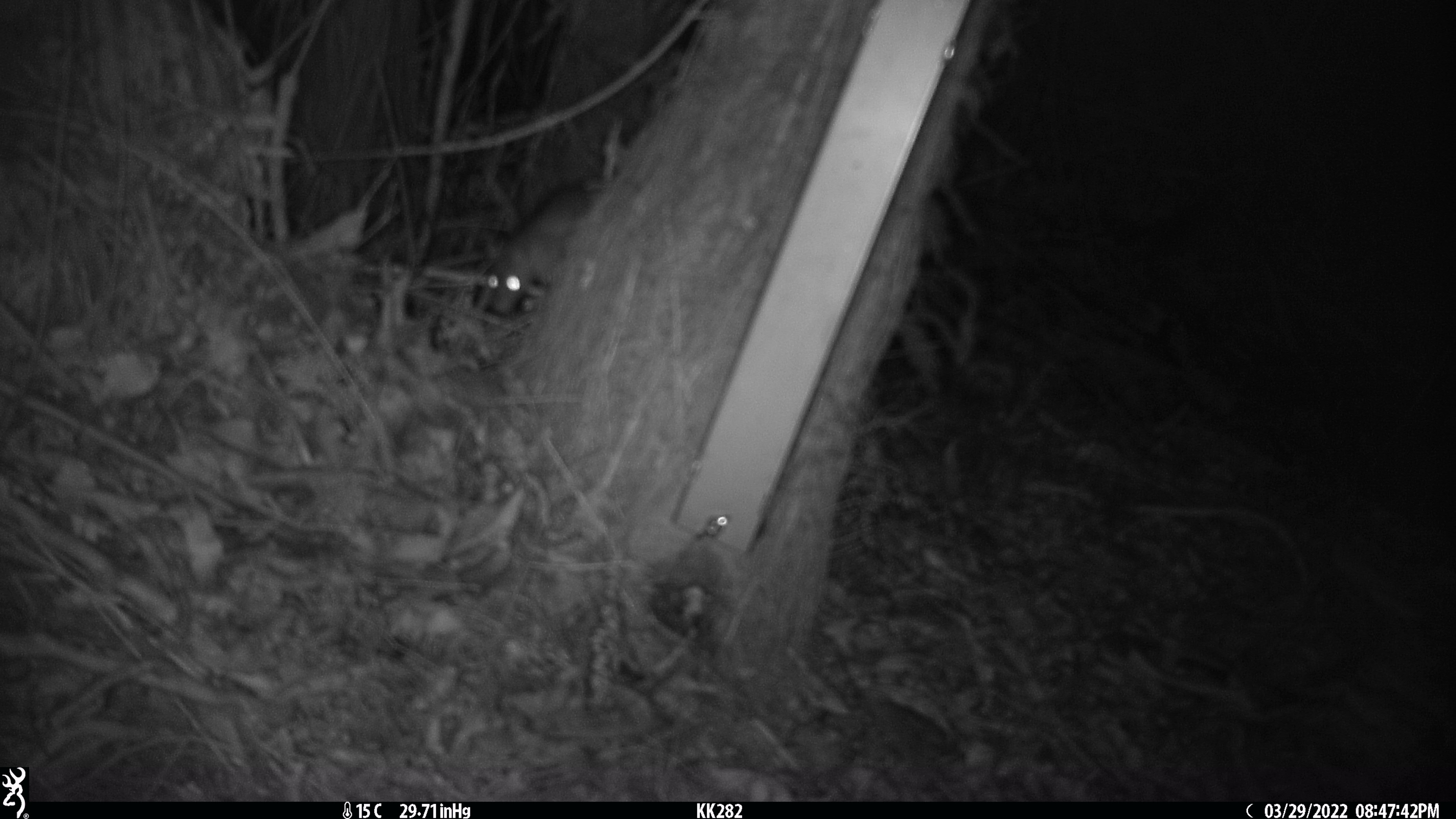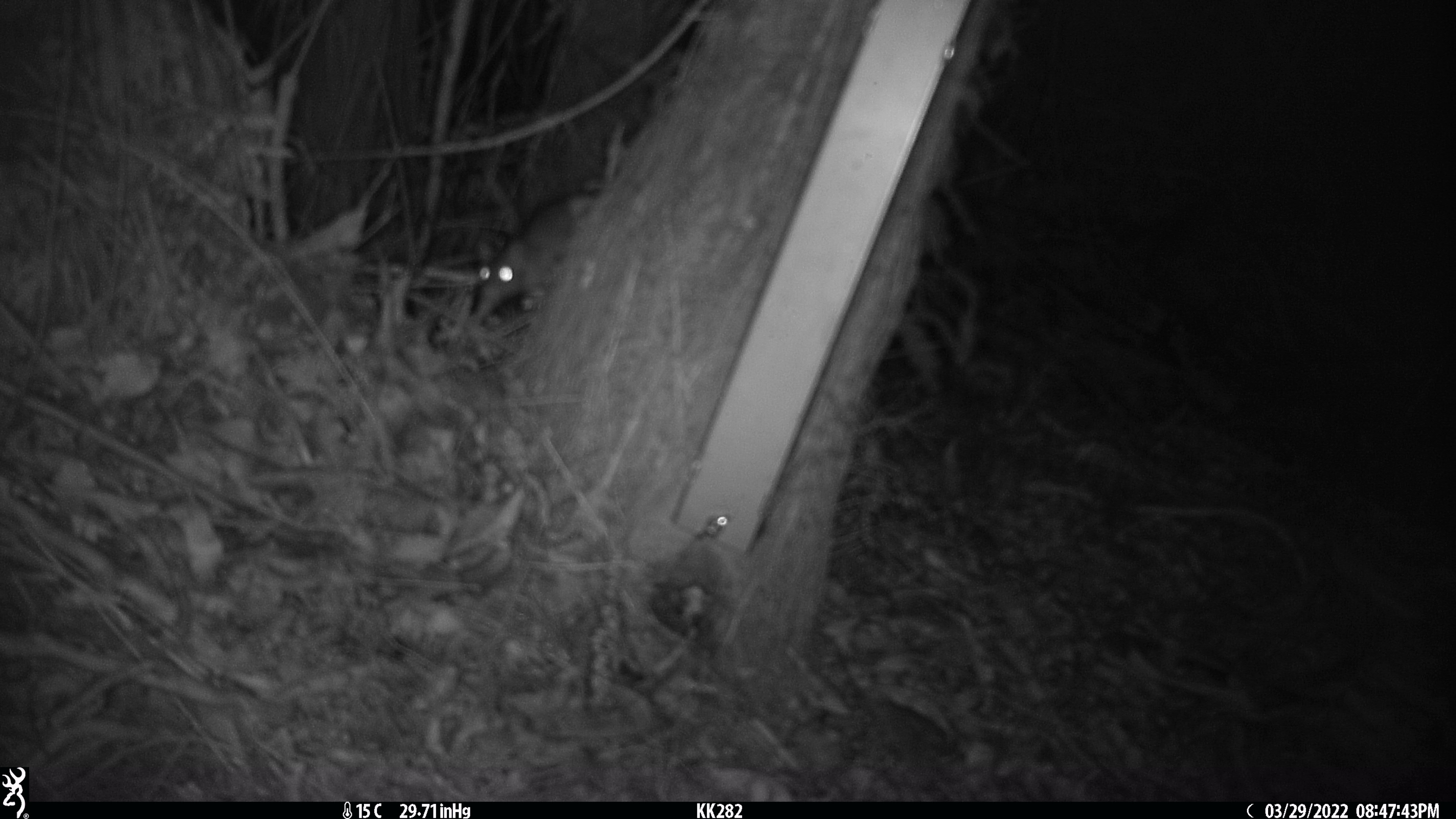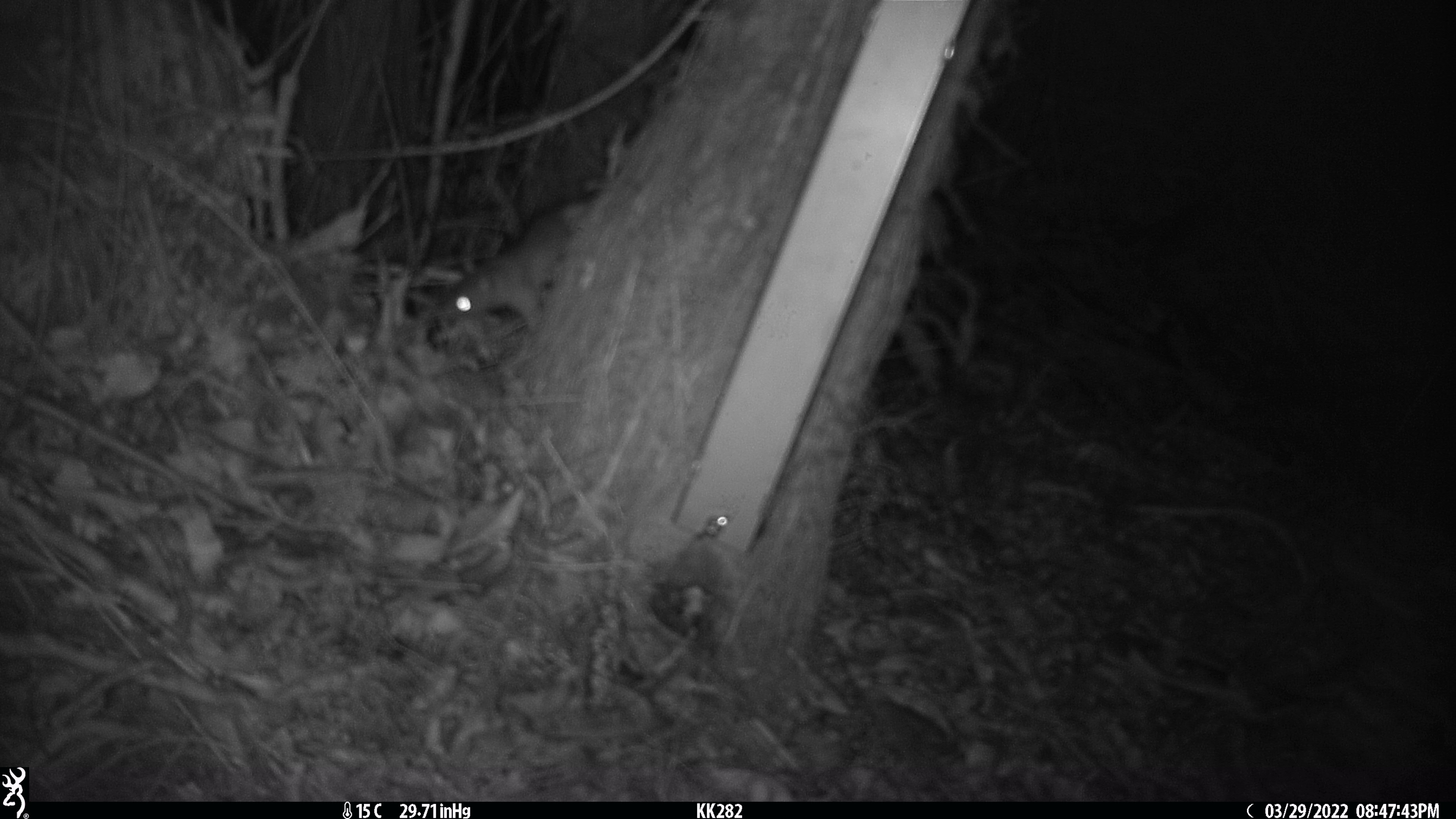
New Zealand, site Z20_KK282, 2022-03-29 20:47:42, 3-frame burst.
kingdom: Animalia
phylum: Chordata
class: Mammalia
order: Rodentia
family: Muridae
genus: Rattus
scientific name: Rattus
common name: rat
Rat (Rattus).